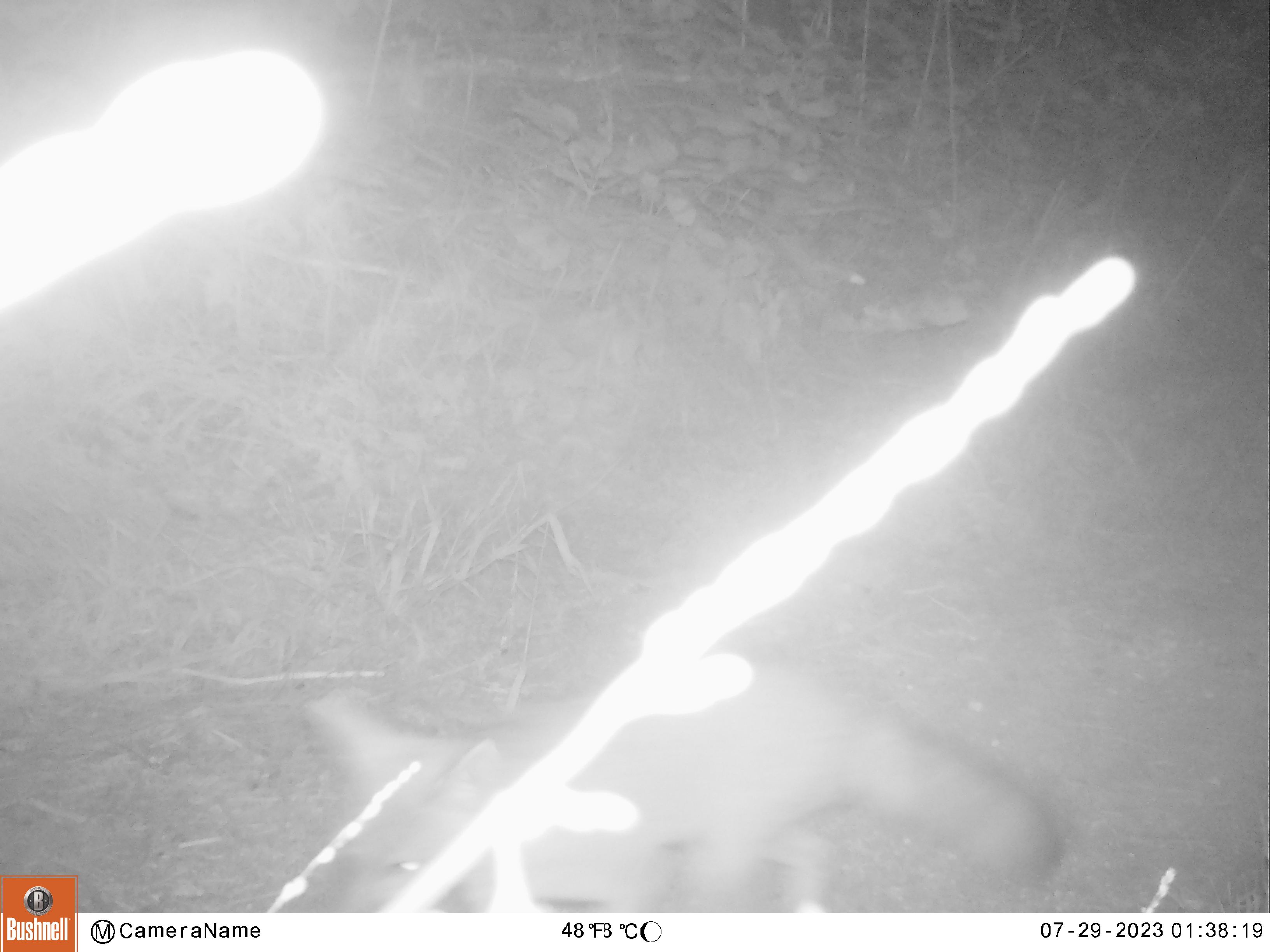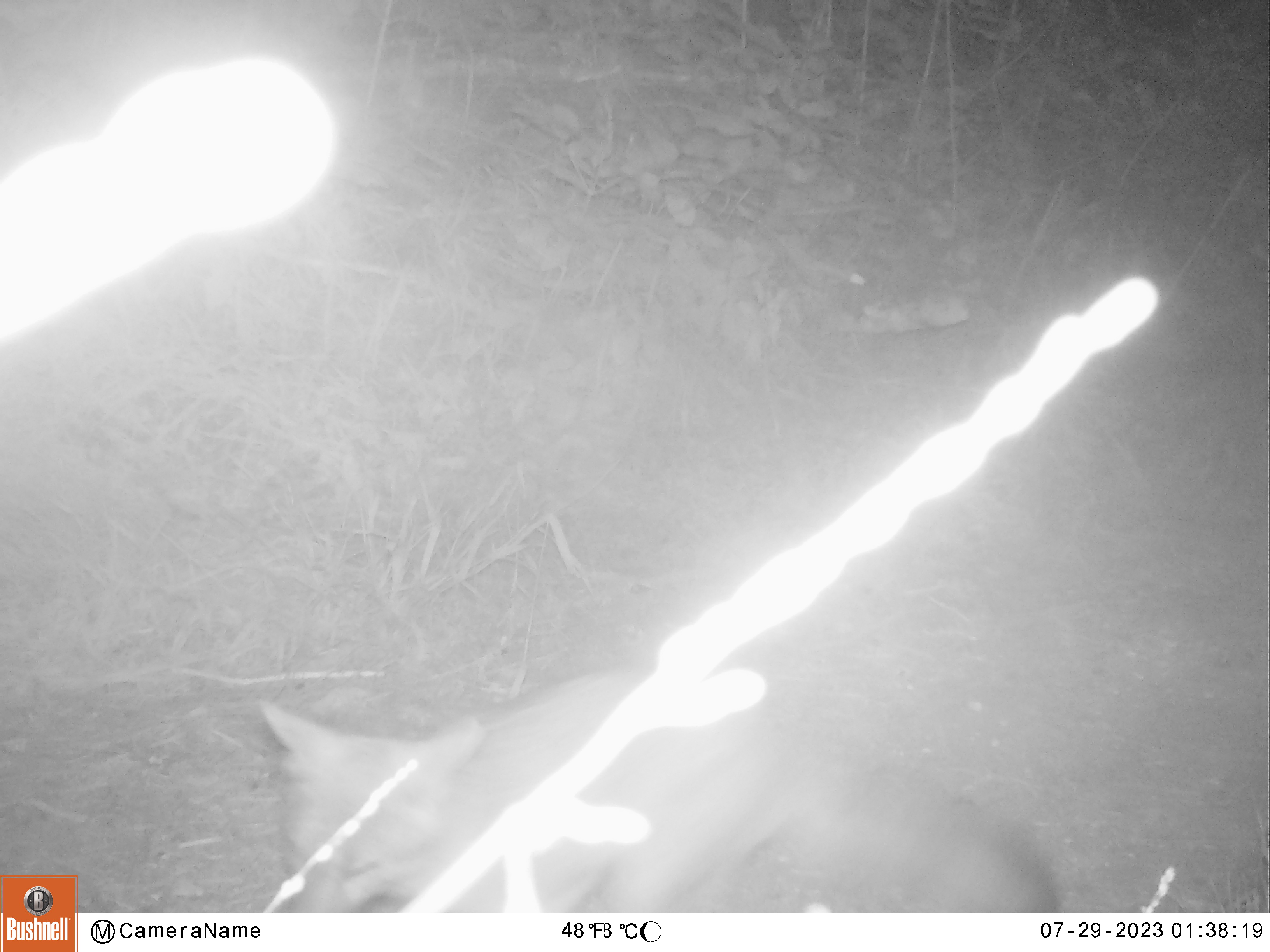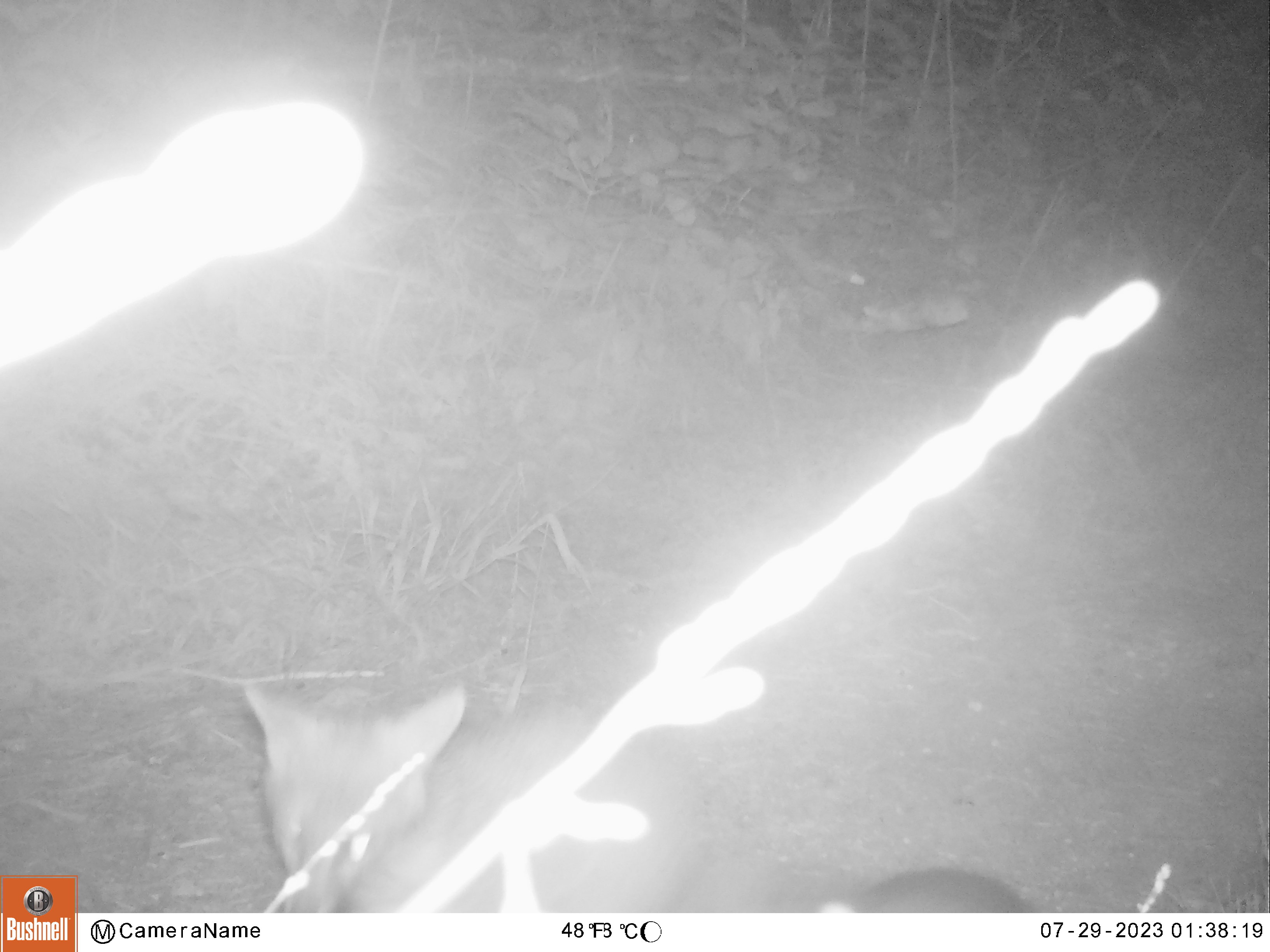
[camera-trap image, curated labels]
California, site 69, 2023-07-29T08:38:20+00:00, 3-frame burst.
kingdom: Animalia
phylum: Chordata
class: Mammalia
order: Carnivora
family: Canidae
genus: Urocyon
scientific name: Urocyon cinereoargenteus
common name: gray fox